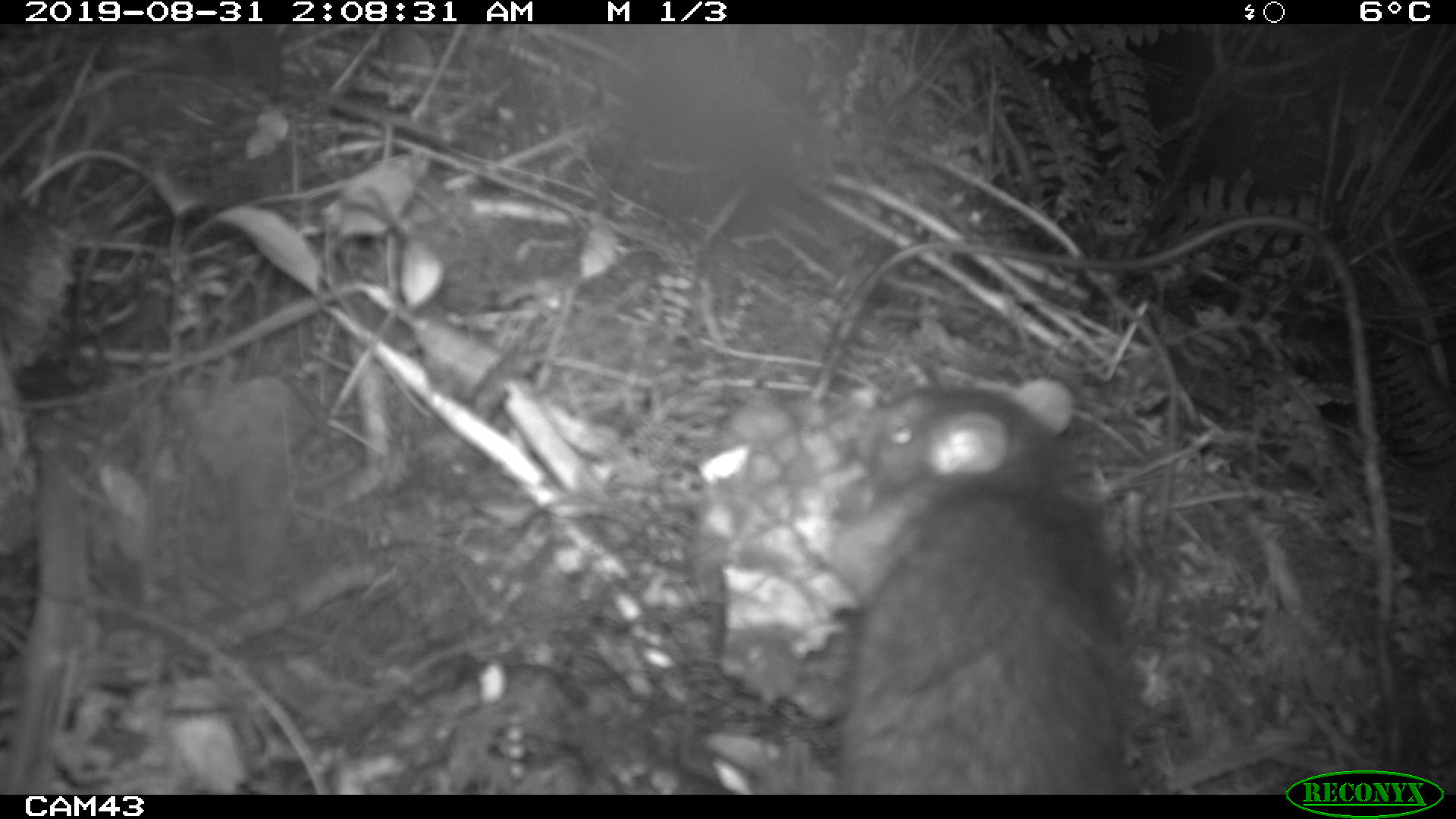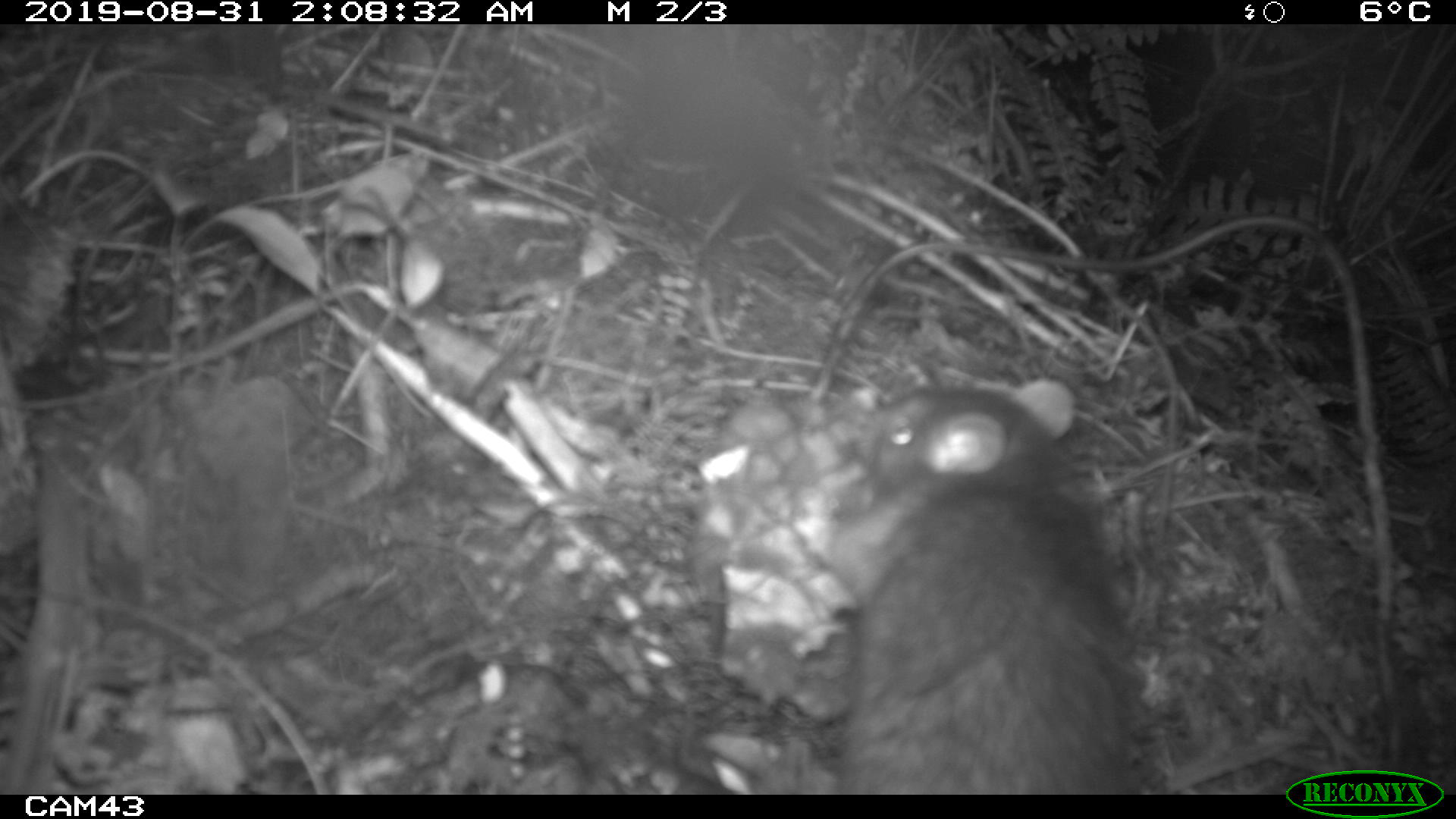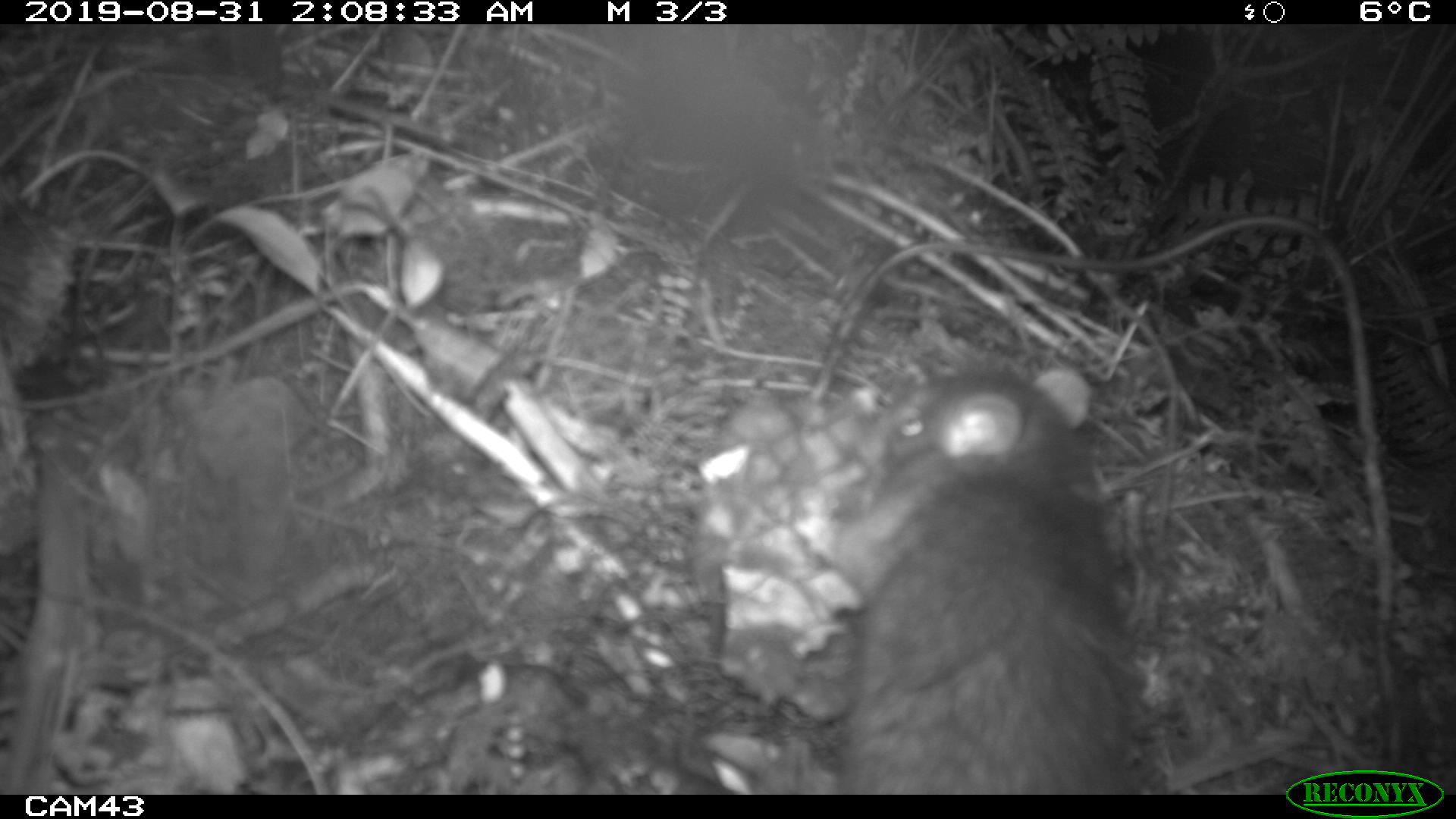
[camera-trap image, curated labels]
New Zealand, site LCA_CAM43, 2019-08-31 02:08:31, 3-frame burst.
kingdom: Animalia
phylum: Chordata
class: Mammalia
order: Rodentia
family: Muridae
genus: Rattus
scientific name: Rattus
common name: rat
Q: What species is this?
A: Rat (Rattus).